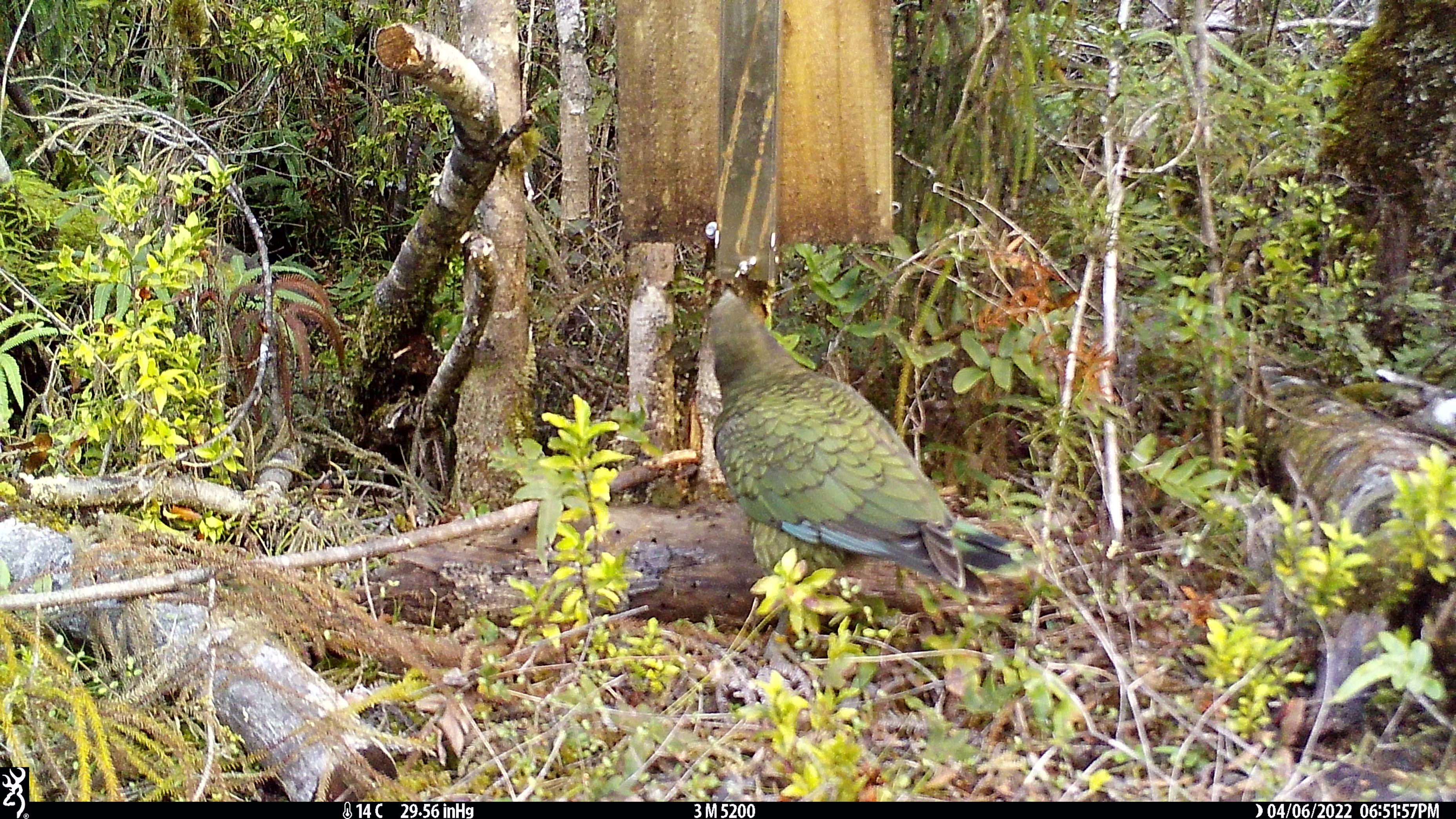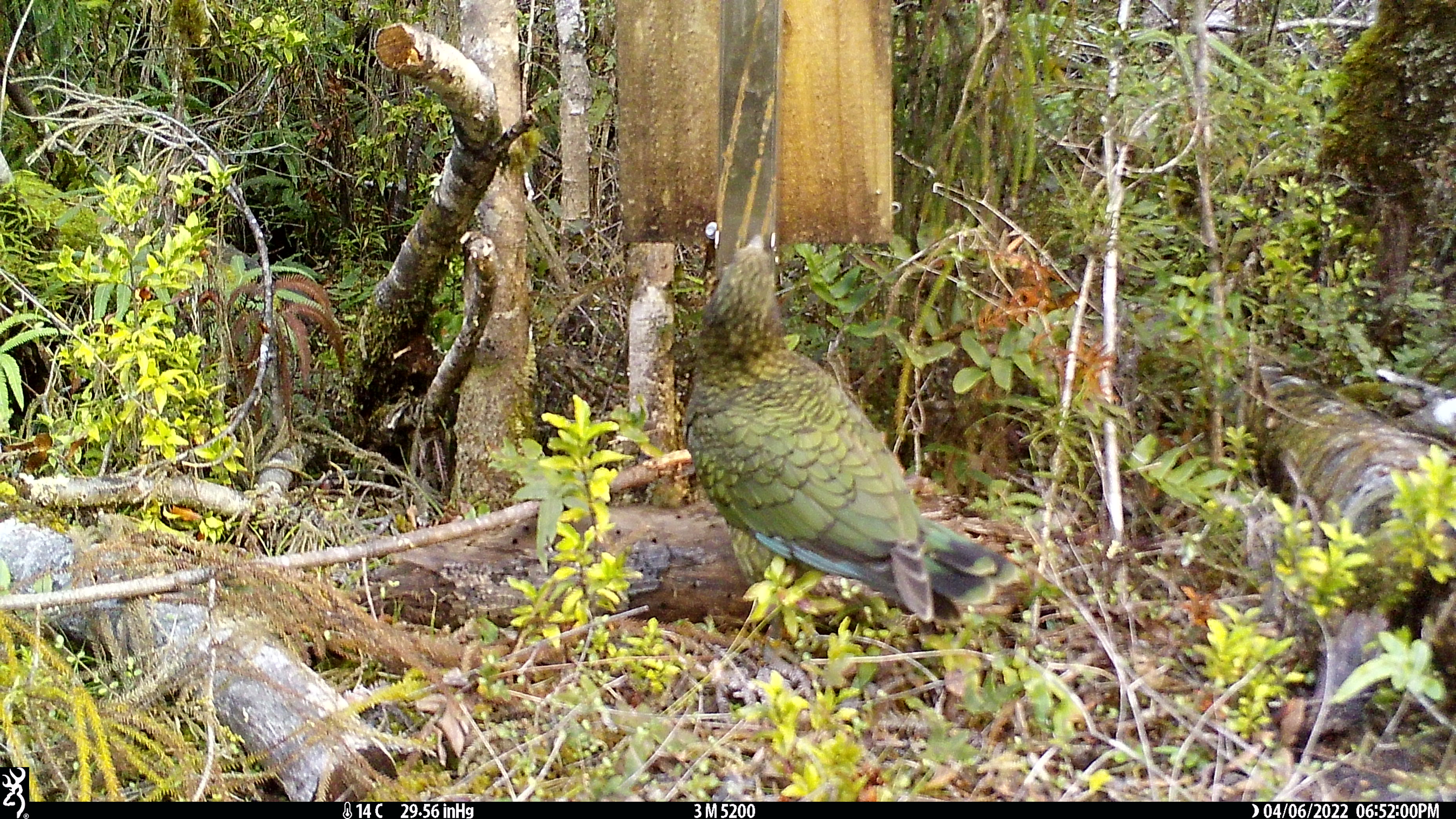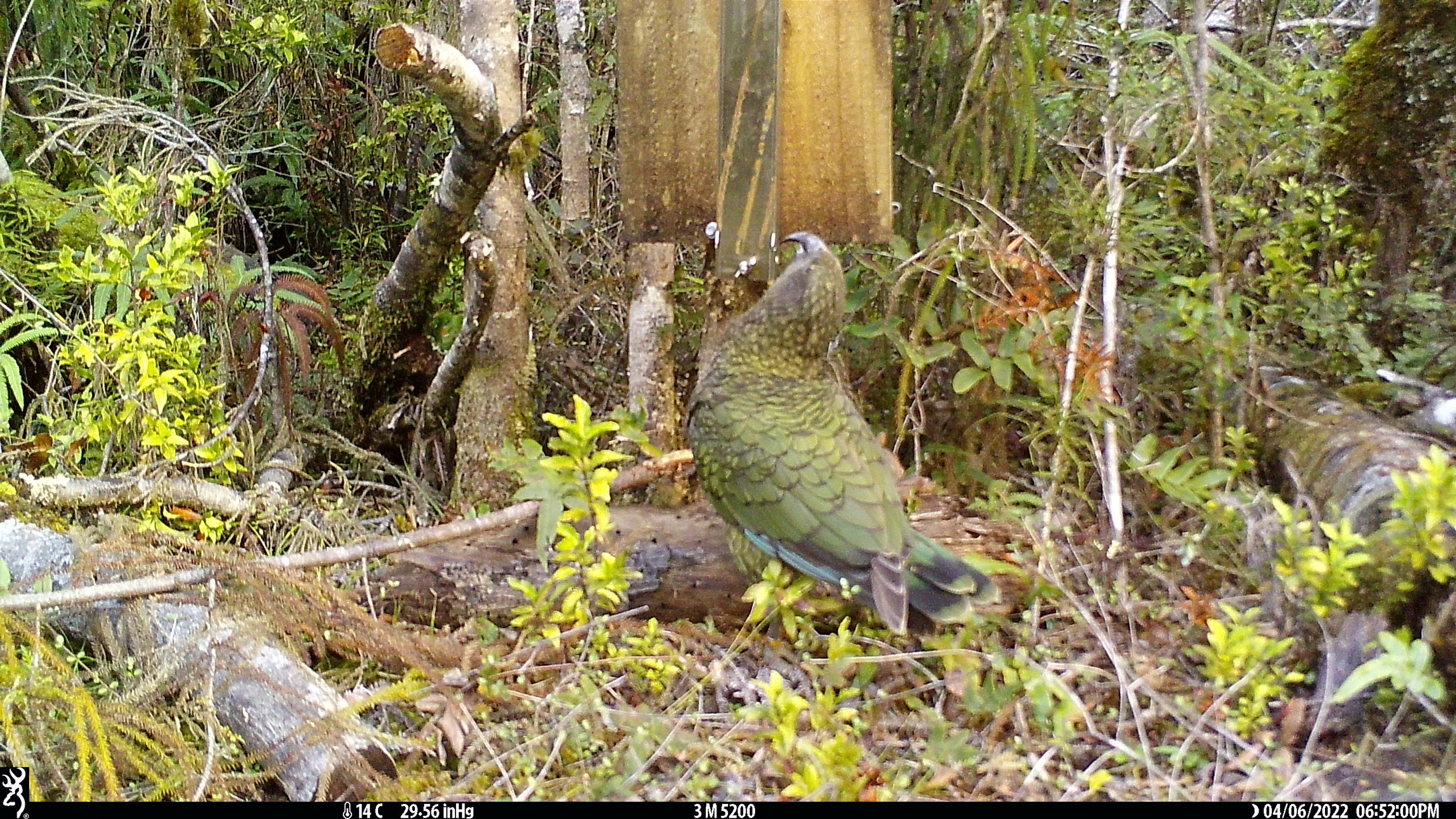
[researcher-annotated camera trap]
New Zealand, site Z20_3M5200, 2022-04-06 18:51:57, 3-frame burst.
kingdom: Animalia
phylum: Chordata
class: Aves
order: Psittaciformes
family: Strigopidae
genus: Nestor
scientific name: Nestor notabilis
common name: kea